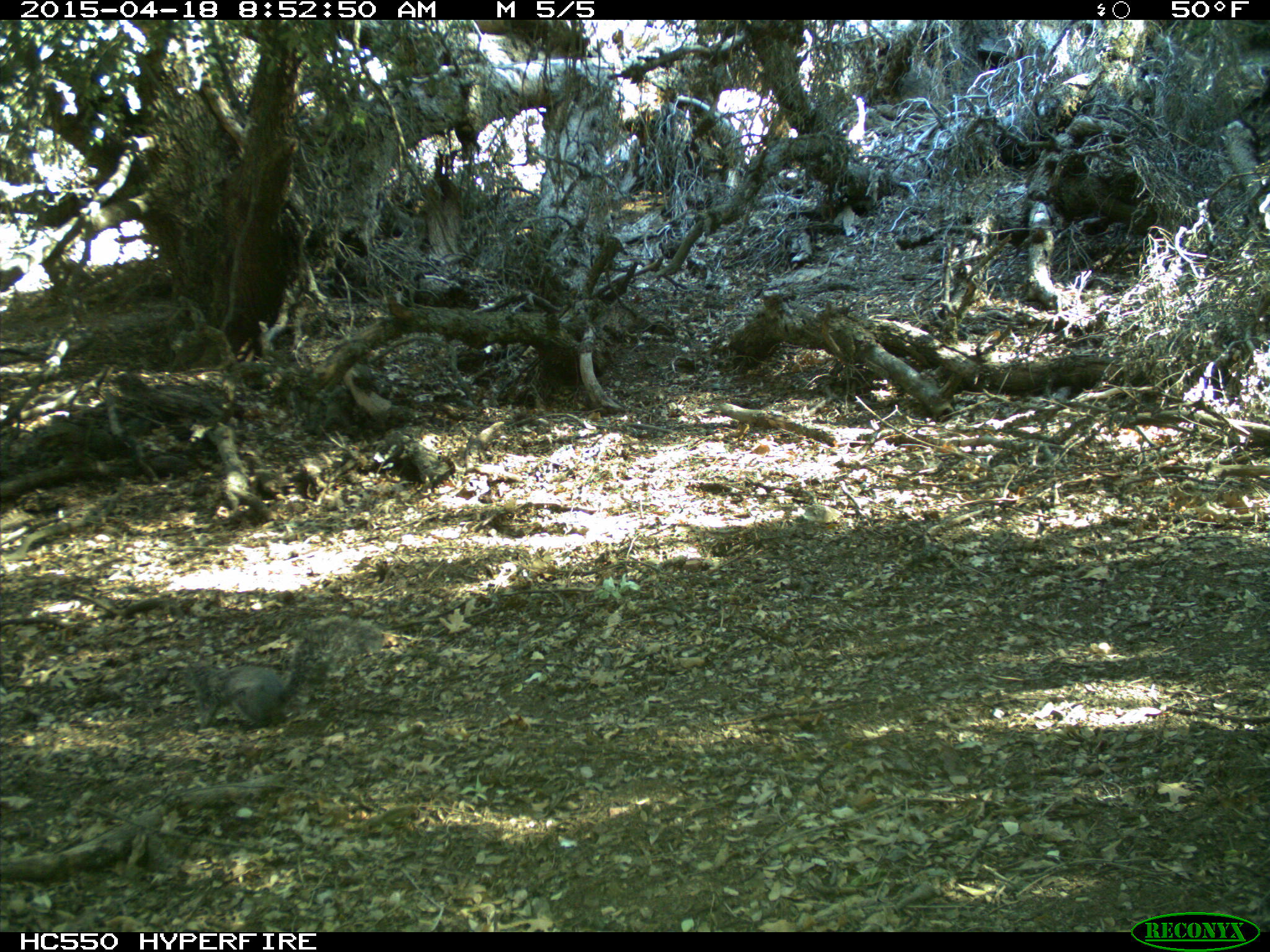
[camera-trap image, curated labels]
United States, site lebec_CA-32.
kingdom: Animalia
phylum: Chordata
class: Mammalia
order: Rodentia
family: Sciuridae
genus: Sciurus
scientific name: Sciurus carolinensis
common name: eastern gray squirrel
Sciurus carolinensis (eastern gray squirrel).